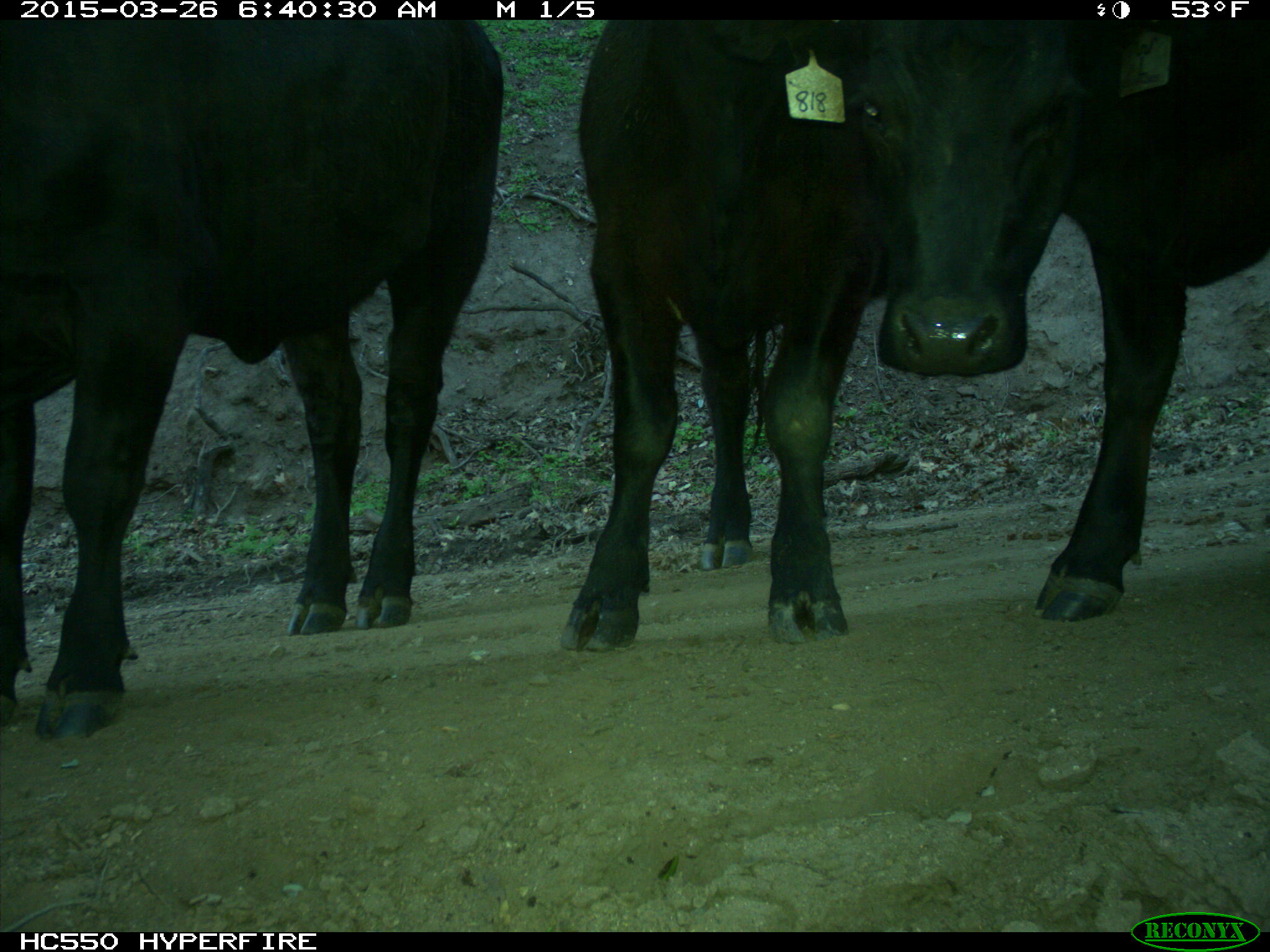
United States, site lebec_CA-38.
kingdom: Animalia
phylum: Chordata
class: Mammalia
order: Artiodactyla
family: Bovidae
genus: Bos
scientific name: Bos taurus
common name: domestic cow